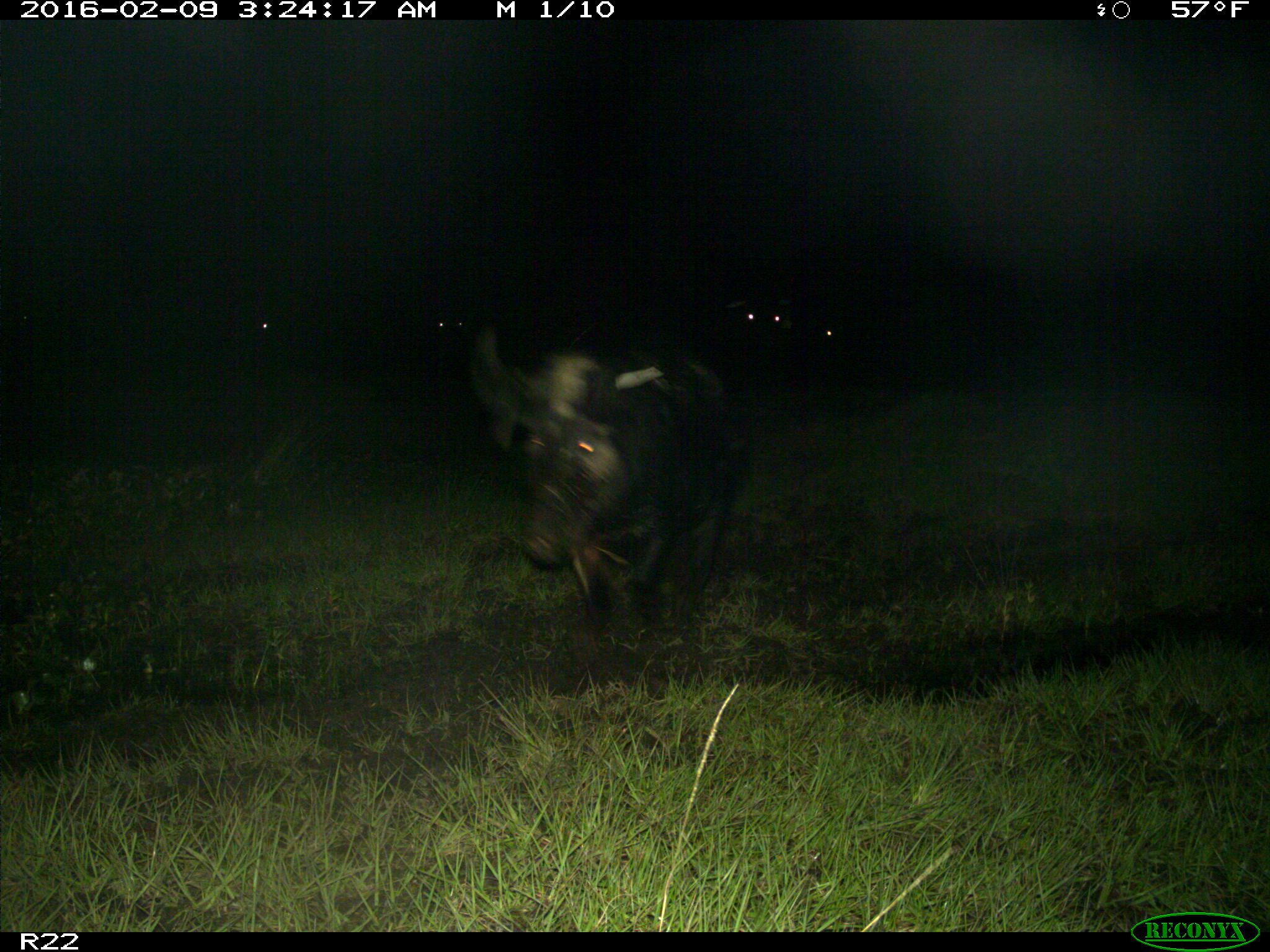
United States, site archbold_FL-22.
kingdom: Animalia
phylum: Chordata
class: Mammalia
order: Artiodactyla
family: Suidae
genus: Sus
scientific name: Sus scrofa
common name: wild boar